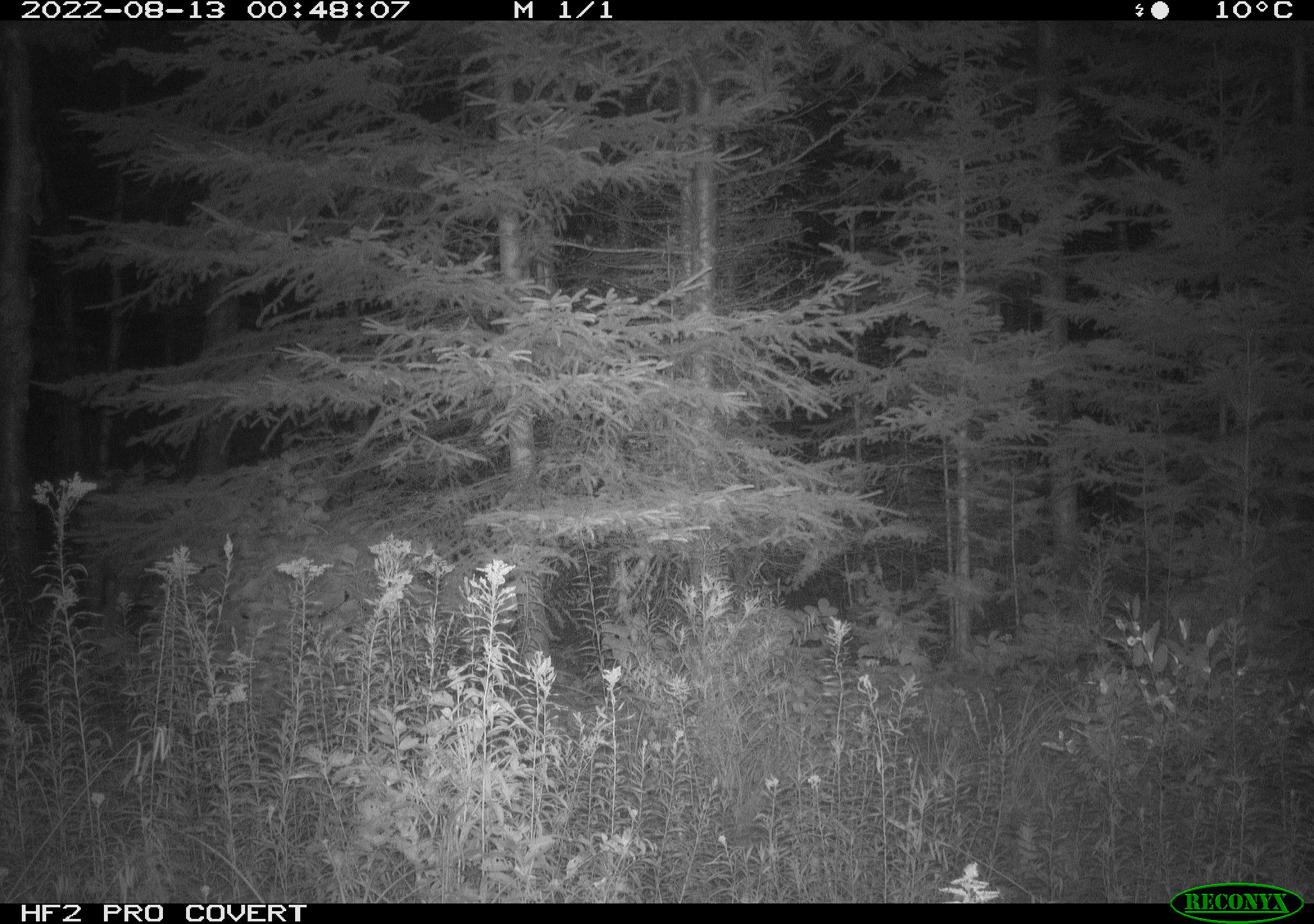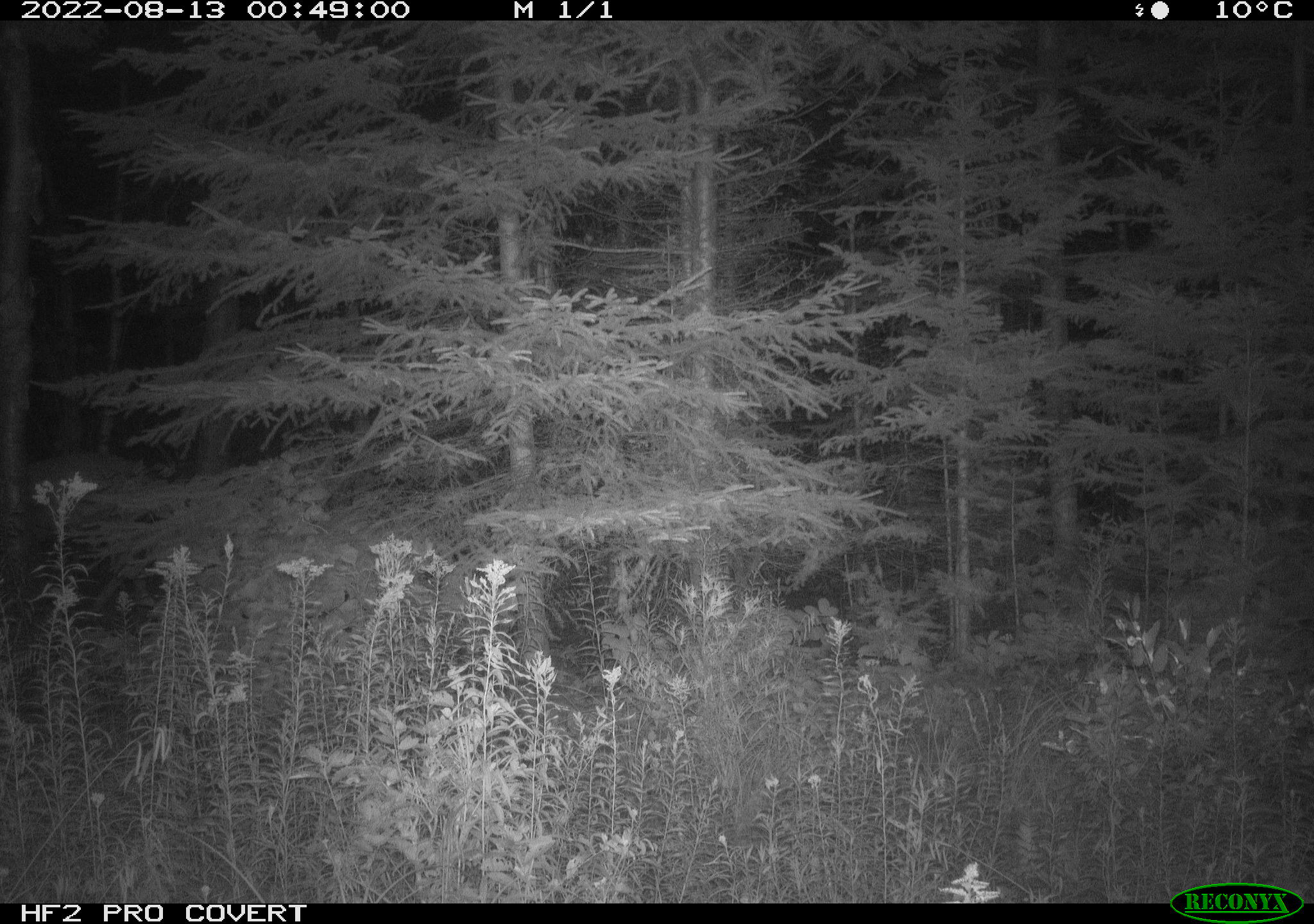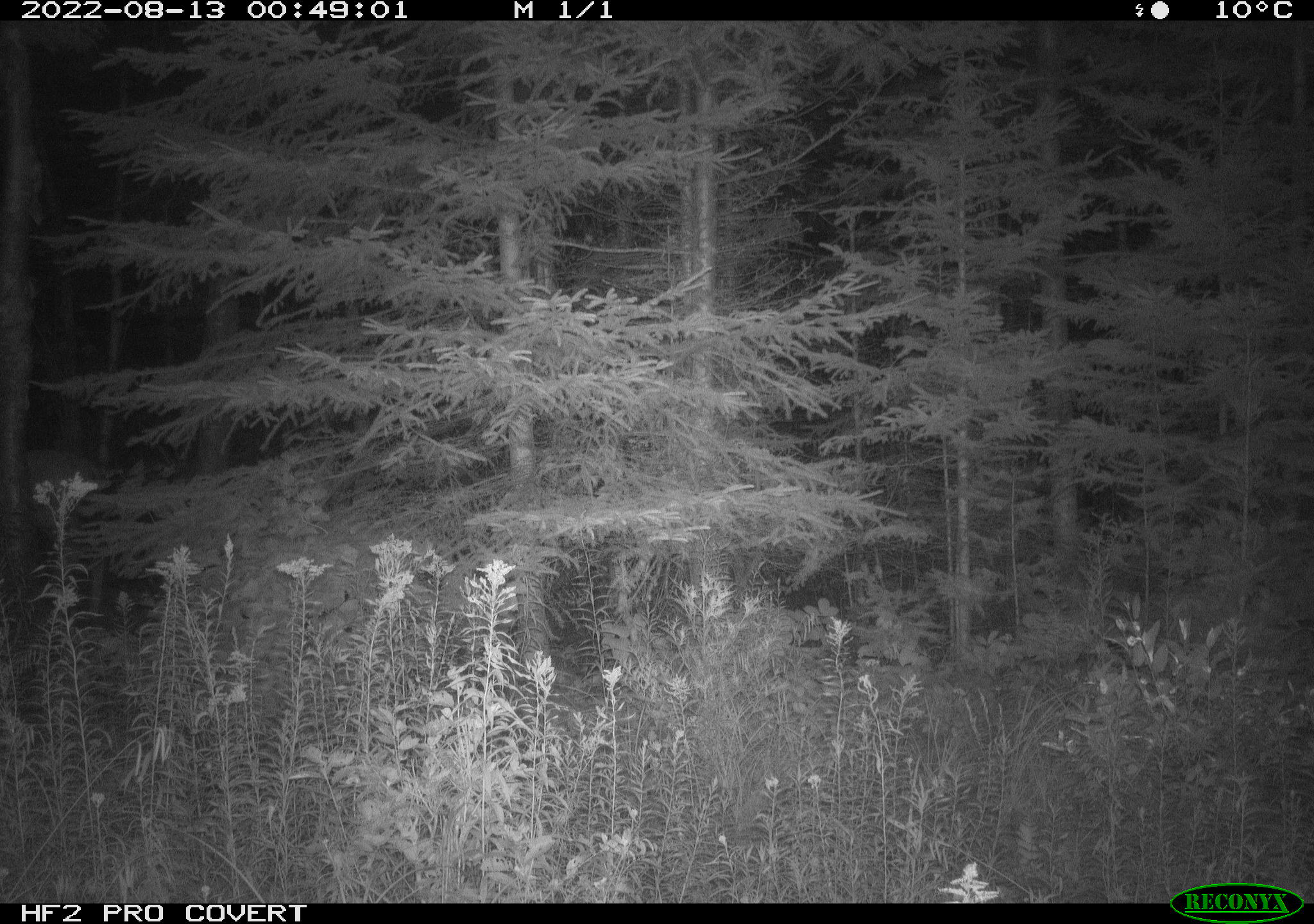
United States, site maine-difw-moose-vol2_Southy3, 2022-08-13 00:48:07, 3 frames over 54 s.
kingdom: Animalia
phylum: Chordata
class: Mammalia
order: Artiodactyla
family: Cervidae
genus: Odocoileus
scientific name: Odocoileus virginianus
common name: white-tailed deer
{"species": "white-tailed deer (Odocoileus virginianus)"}